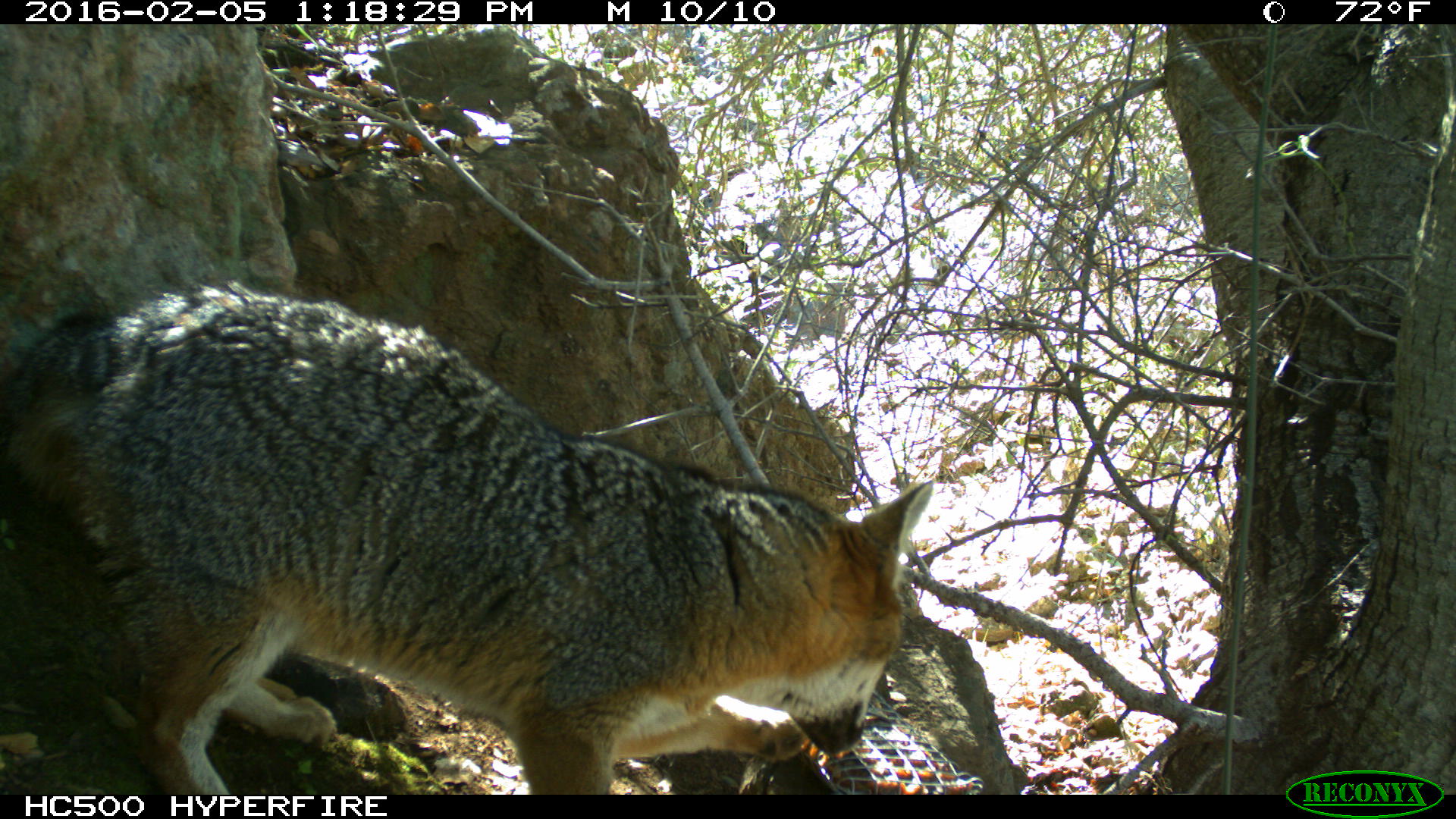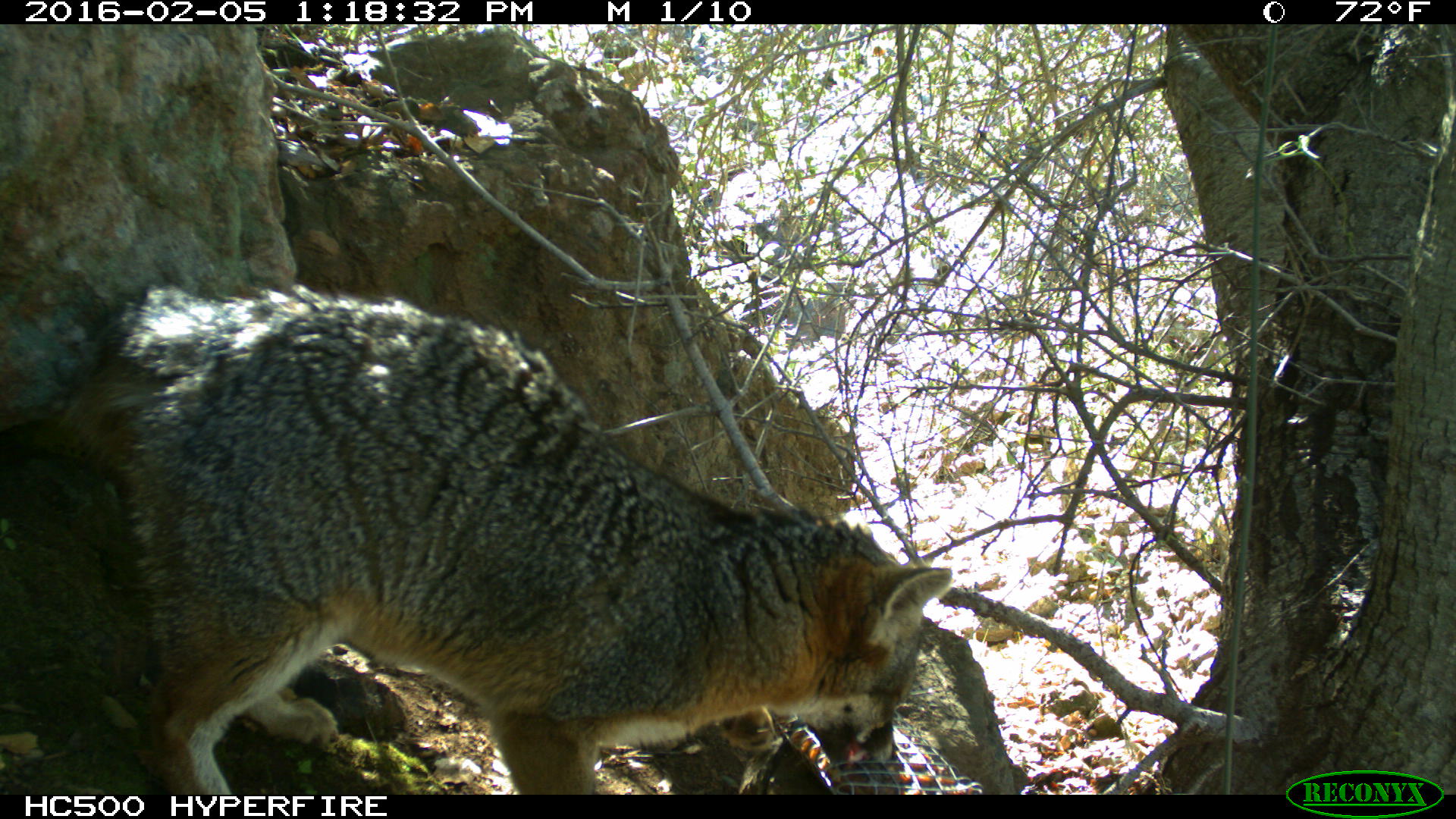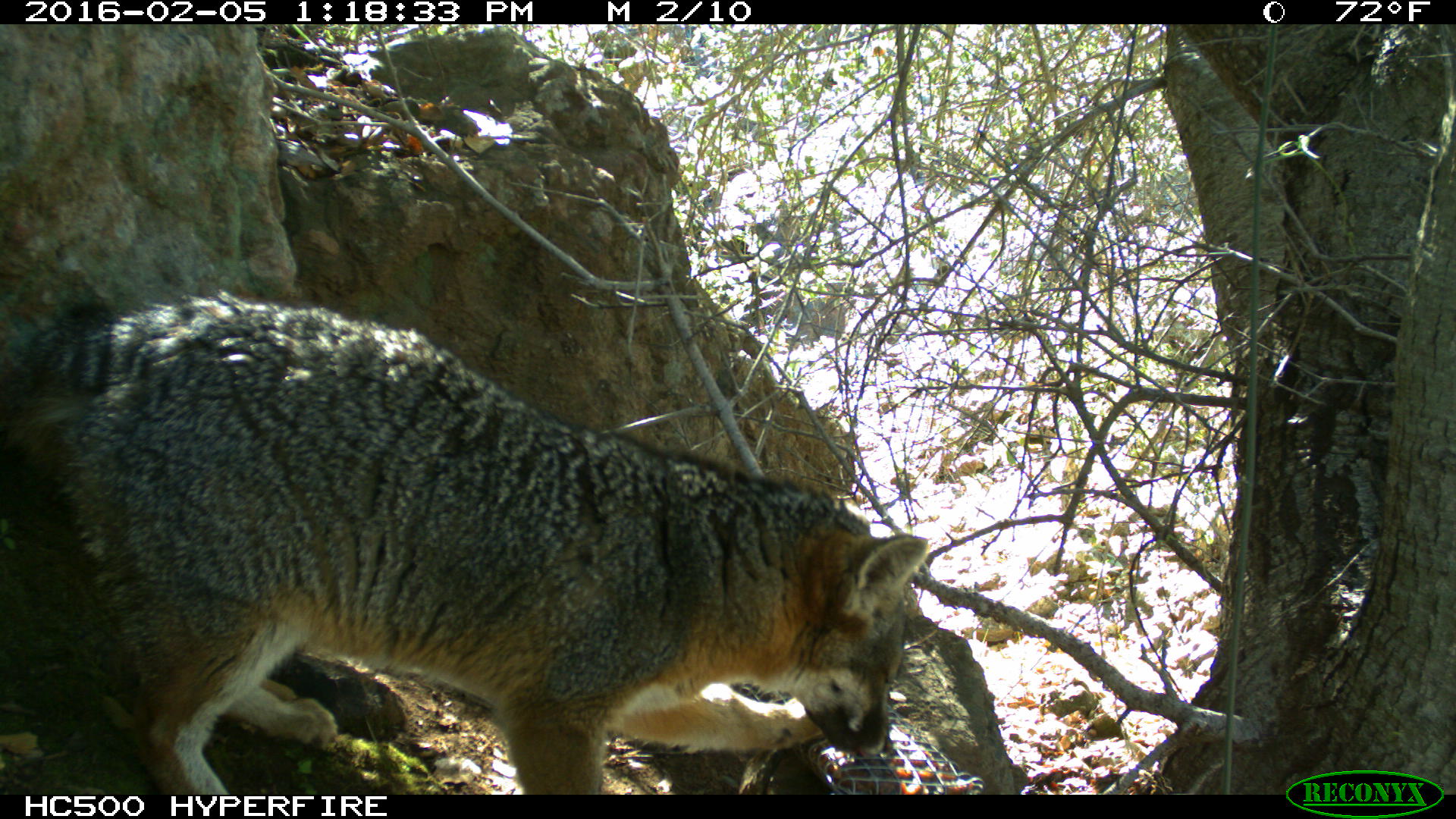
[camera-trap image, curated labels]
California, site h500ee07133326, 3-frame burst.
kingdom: Animalia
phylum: Chordata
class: Mammalia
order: Carnivora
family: Canidae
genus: Urocyon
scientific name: Urocyon littoralis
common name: island fox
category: fox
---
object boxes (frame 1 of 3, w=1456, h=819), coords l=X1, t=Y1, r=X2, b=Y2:
fox: l=0, t=281, r=934, b=795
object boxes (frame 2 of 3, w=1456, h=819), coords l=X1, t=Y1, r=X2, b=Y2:
fox: l=54, t=283, r=951, b=794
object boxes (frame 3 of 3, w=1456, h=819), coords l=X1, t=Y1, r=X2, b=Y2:
fox: l=0, t=283, r=929, b=794